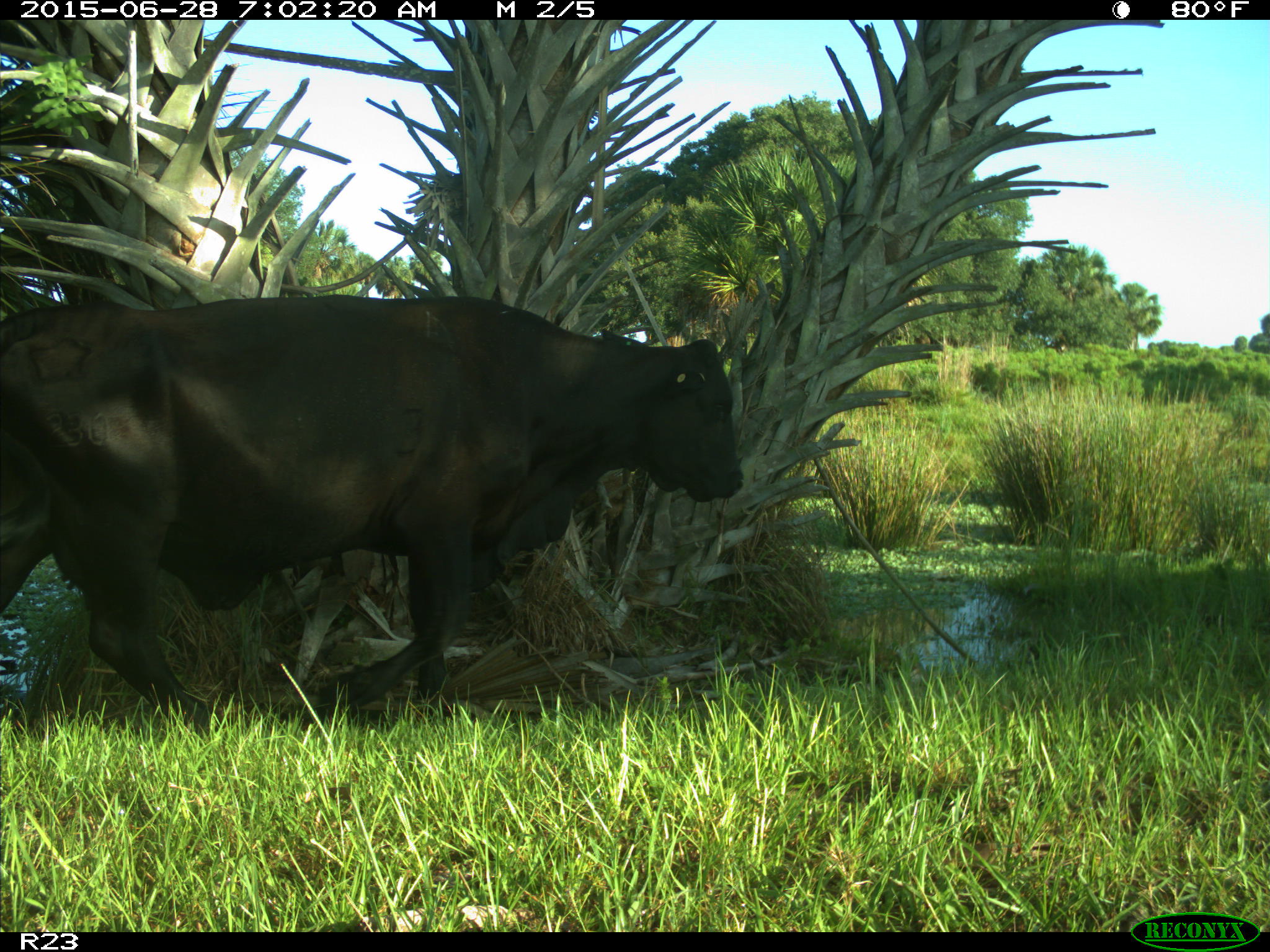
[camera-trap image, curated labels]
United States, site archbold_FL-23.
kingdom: Animalia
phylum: Chordata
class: Mammalia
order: Artiodactyla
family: Bovidae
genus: Bos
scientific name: Bos taurus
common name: domestic cow